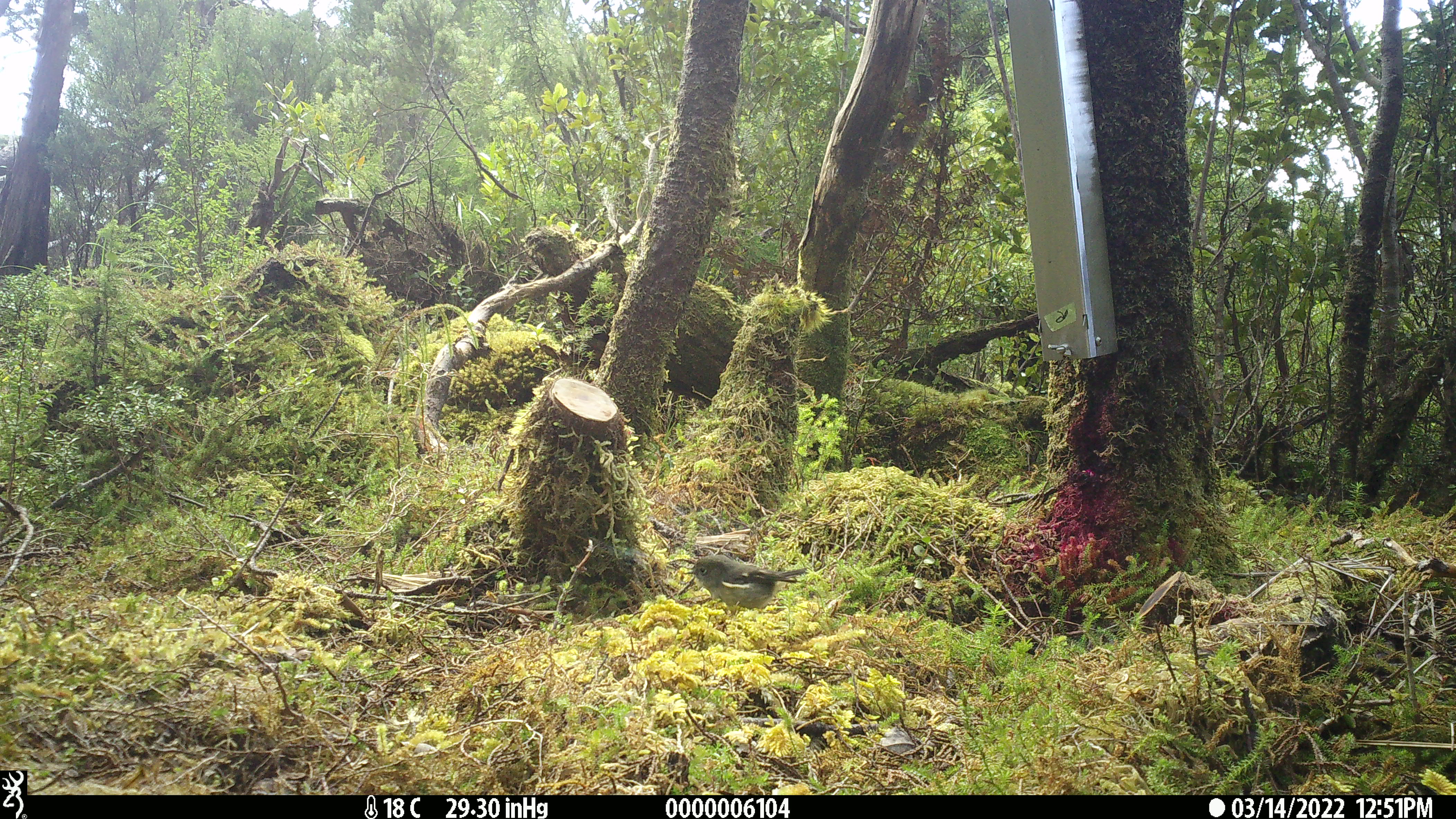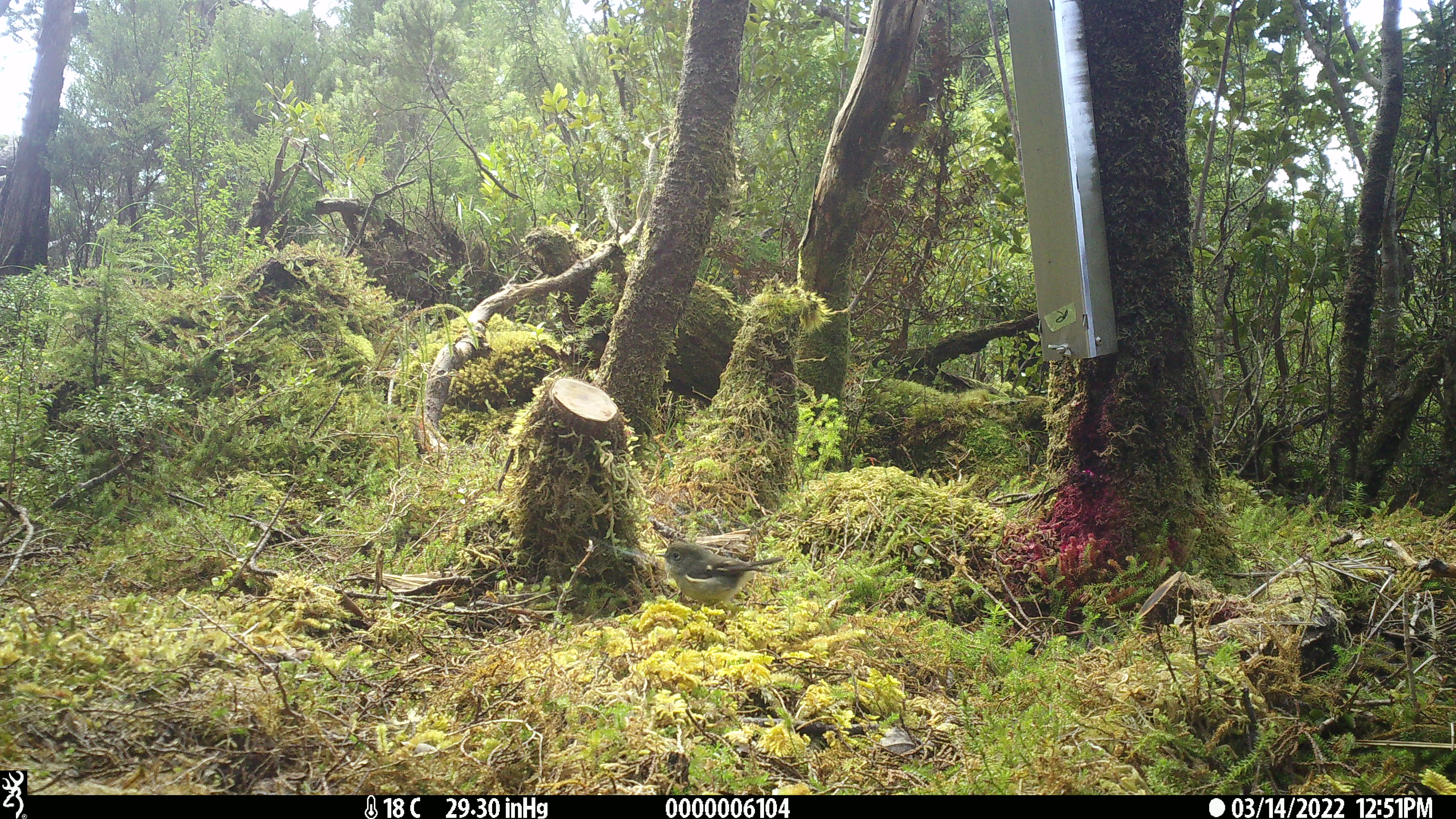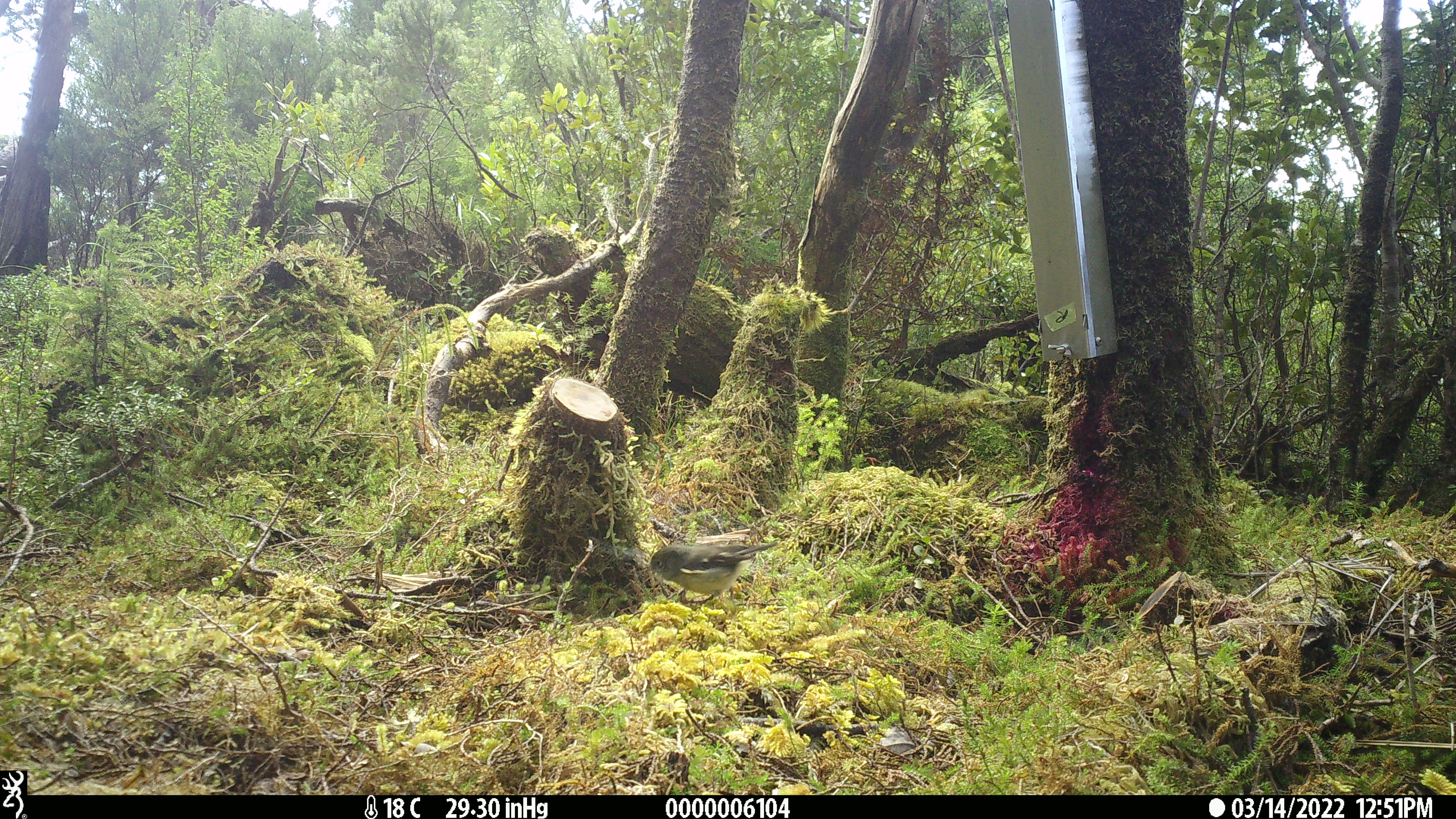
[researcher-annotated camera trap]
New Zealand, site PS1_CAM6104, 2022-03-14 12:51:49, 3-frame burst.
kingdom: Animalia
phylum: Chordata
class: Aves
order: Passeriformes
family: Petroicidae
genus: Petroica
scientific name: Petroica macrocephala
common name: tomtit